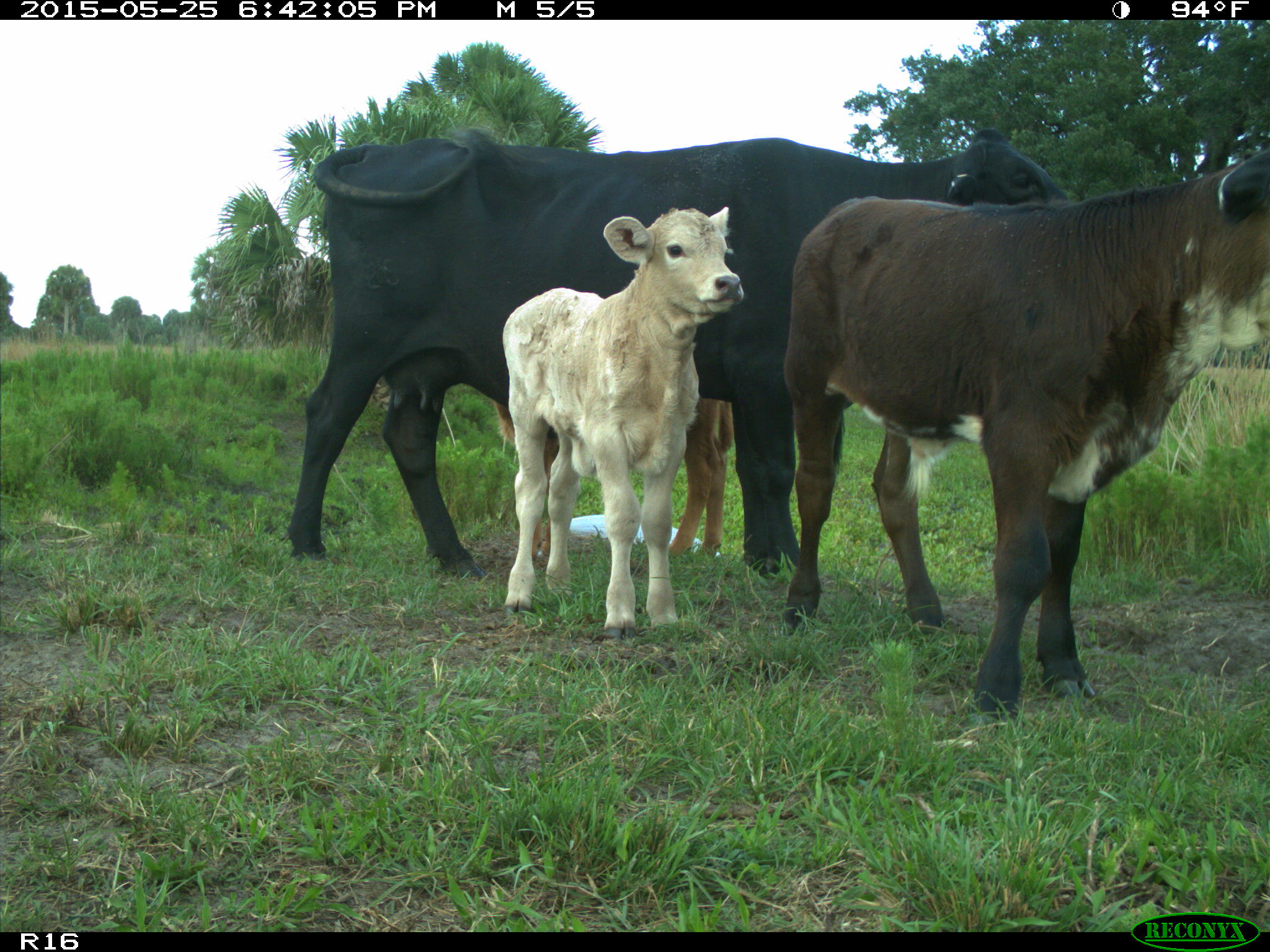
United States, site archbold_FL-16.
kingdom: Animalia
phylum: Chordata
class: Mammalia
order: Artiodactyla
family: Bovidae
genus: Bos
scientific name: Bos taurus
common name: domestic cow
Bos taurus (domestic cow).